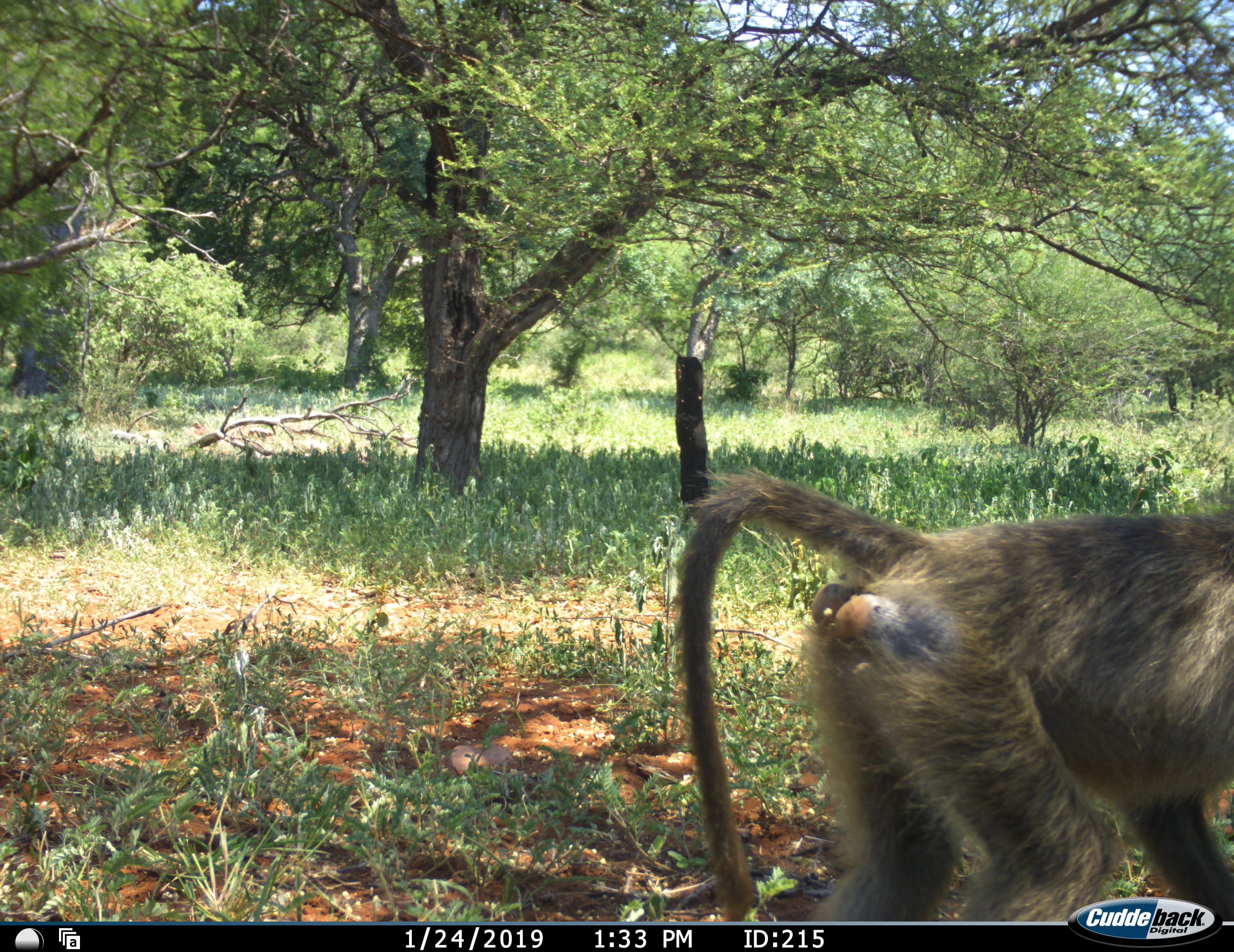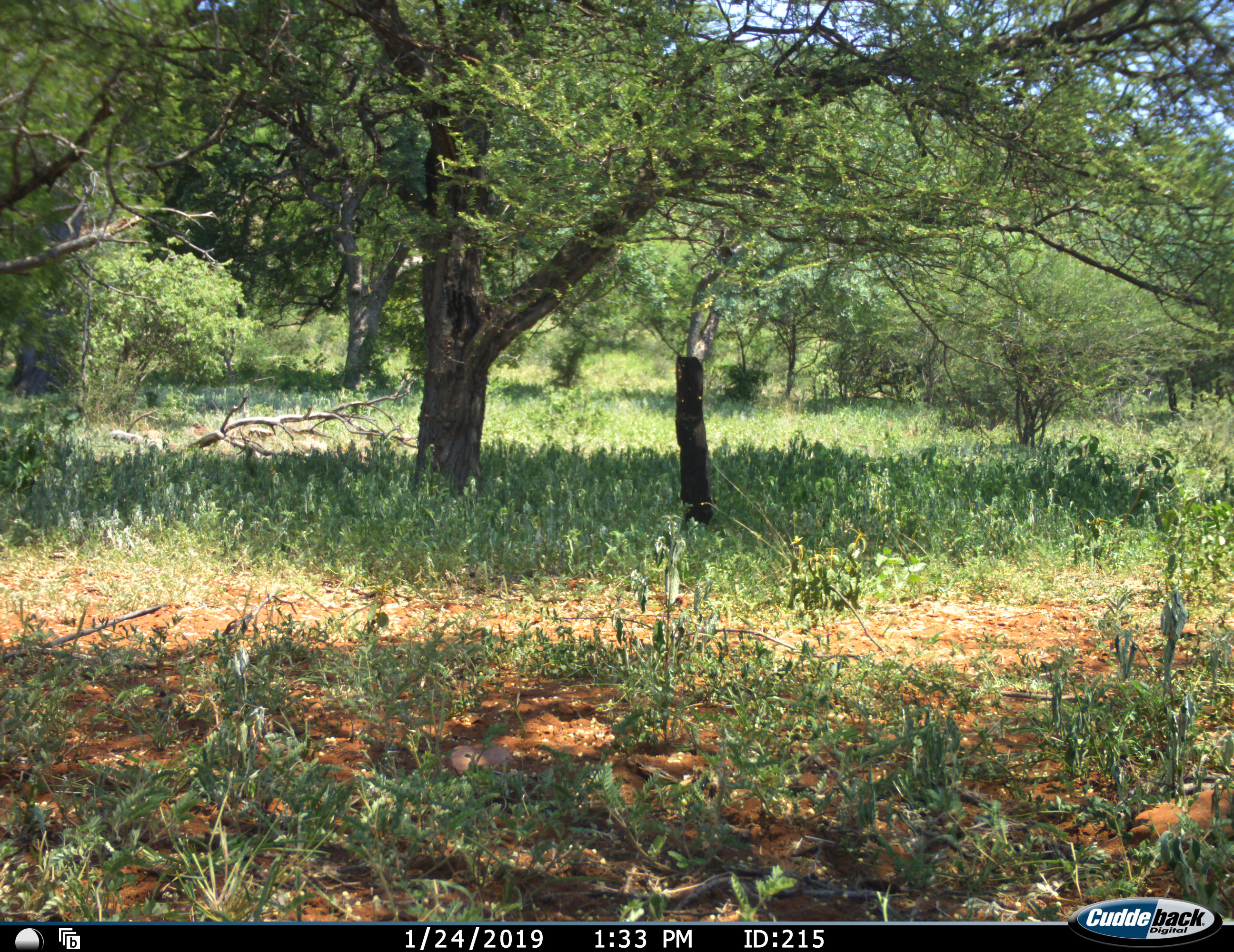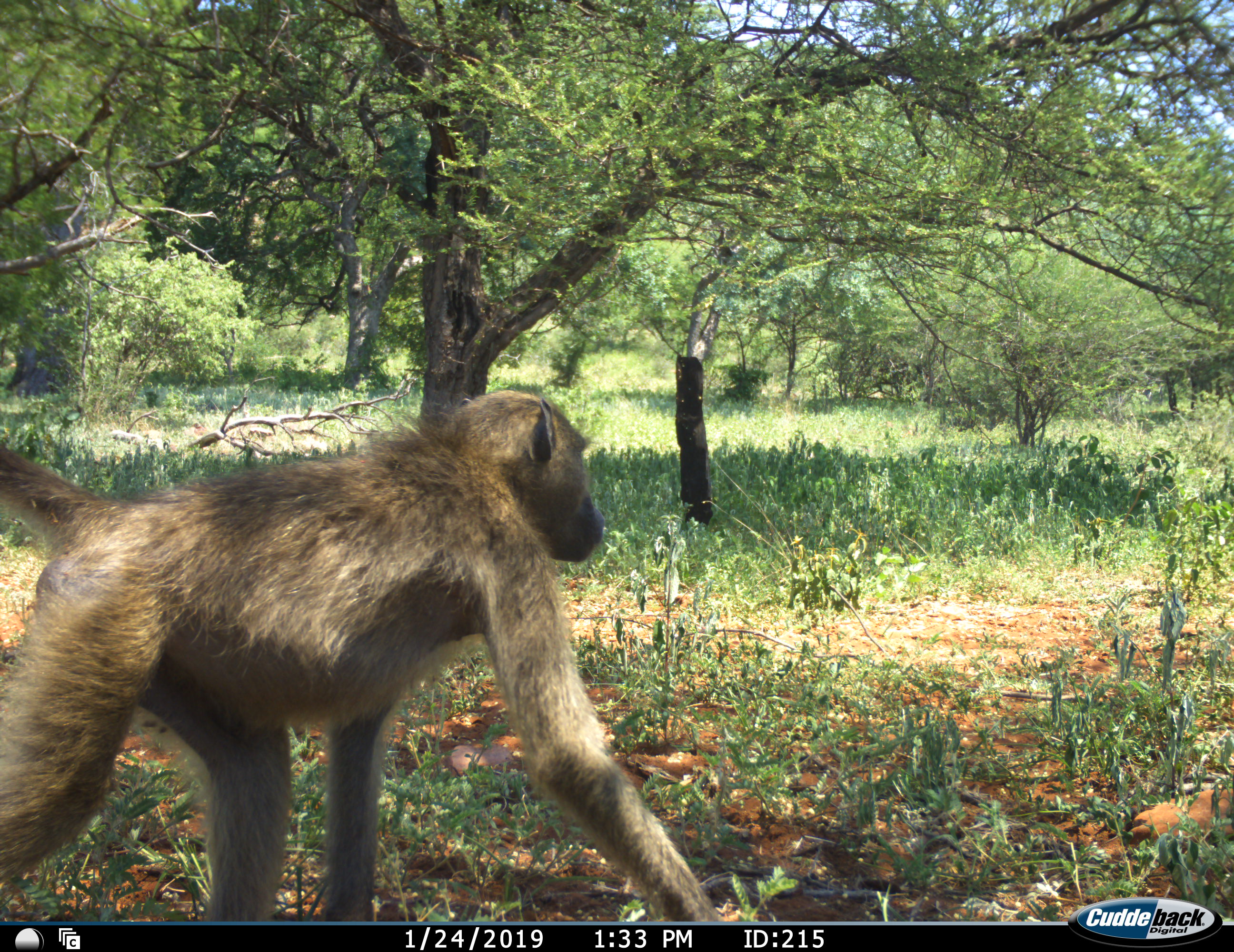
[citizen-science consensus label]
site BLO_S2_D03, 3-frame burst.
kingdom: Animalia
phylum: Chordata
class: Mammalia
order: Primates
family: Cercopithecidae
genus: Papio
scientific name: Papio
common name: baboon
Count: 2.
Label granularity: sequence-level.